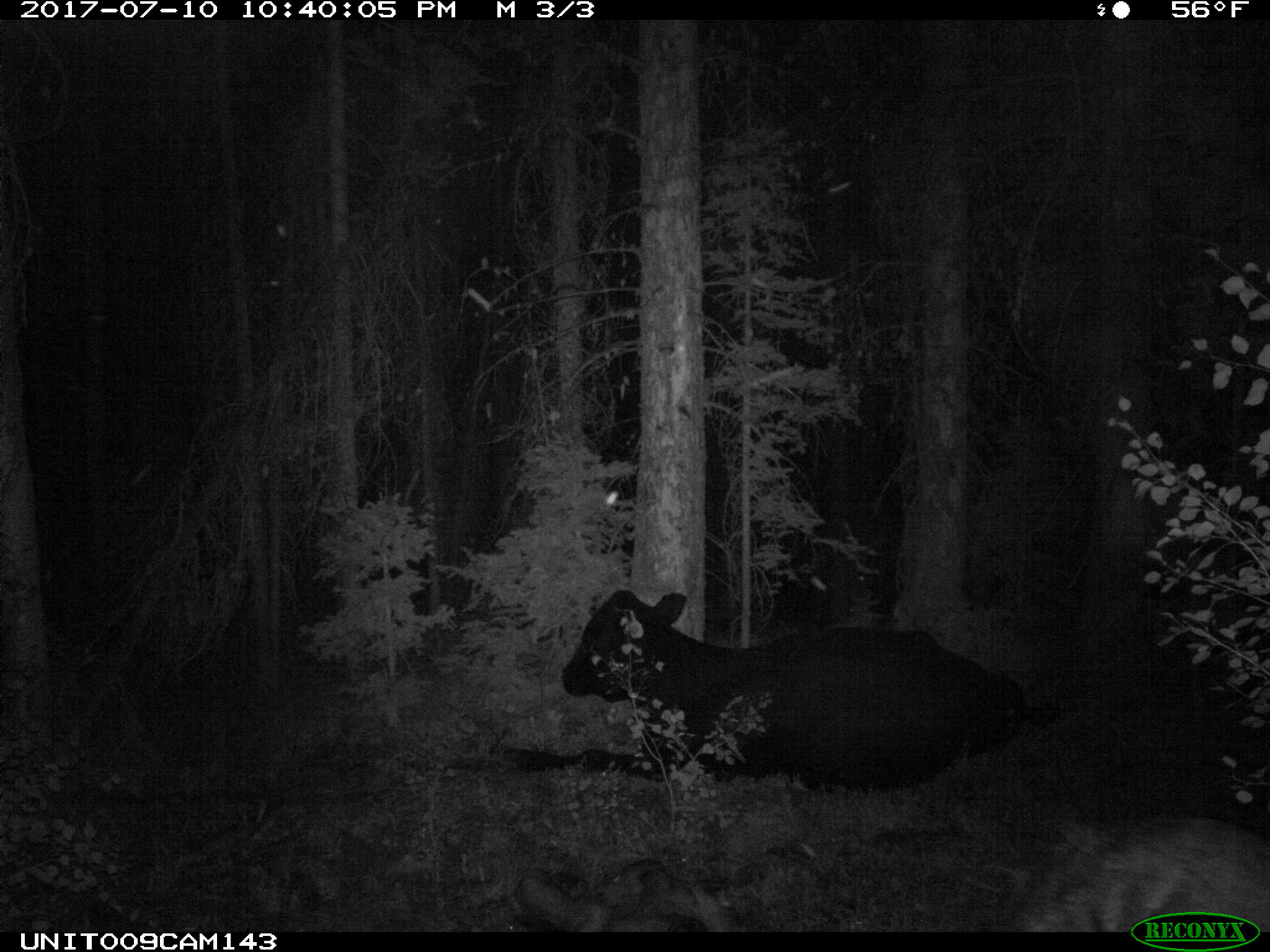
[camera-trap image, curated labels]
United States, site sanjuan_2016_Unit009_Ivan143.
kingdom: Animalia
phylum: Chordata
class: Mammalia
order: Artiodactyla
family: Bovidae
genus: Bos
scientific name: Bos taurus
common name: domestic cow